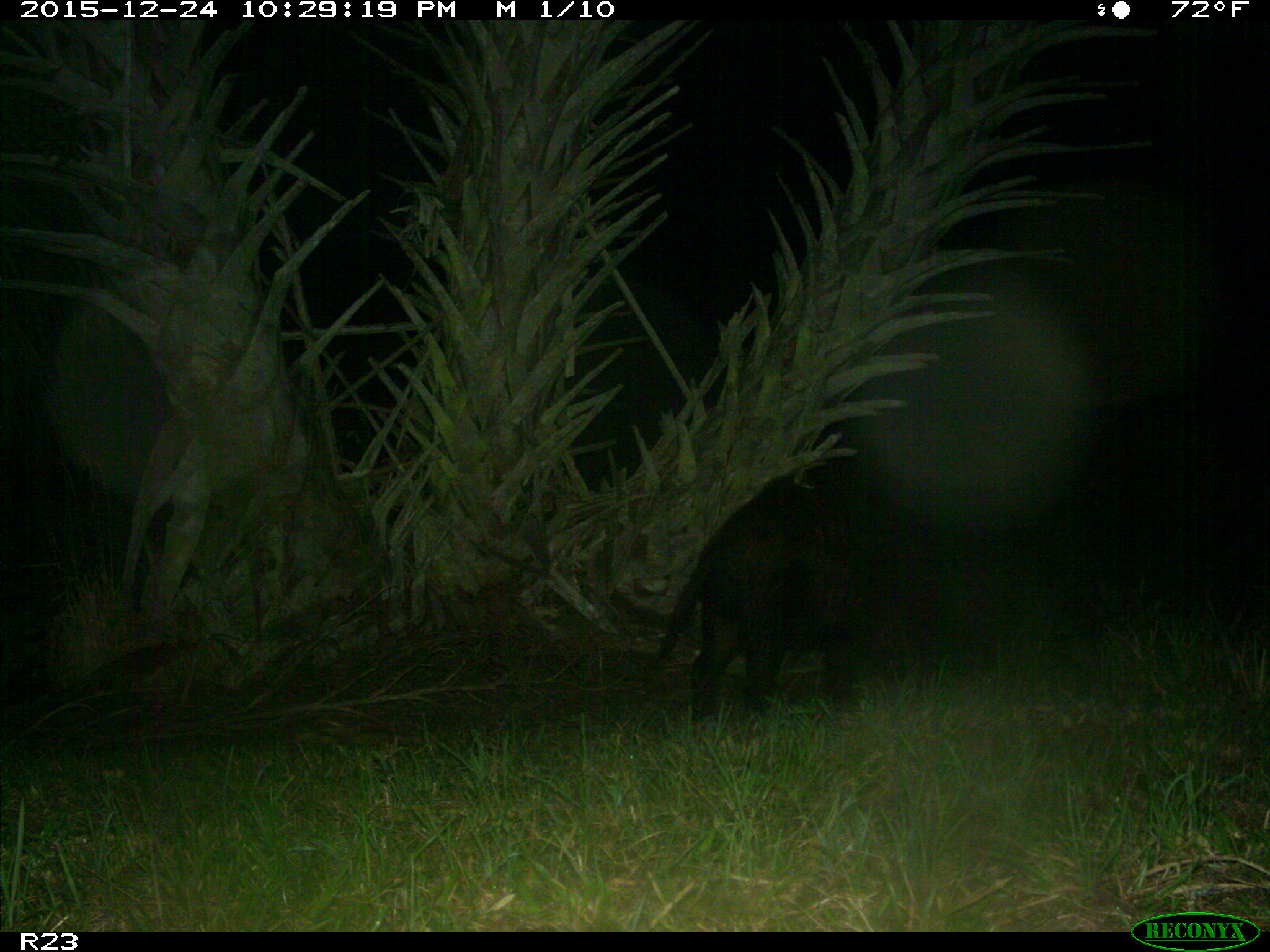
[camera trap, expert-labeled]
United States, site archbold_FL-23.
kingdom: Animalia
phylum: Chordata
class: Mammalia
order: Artiodactyla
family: Suidae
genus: Sus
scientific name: Sus scrofa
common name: wild boar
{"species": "Sus scrofa (wild boar)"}